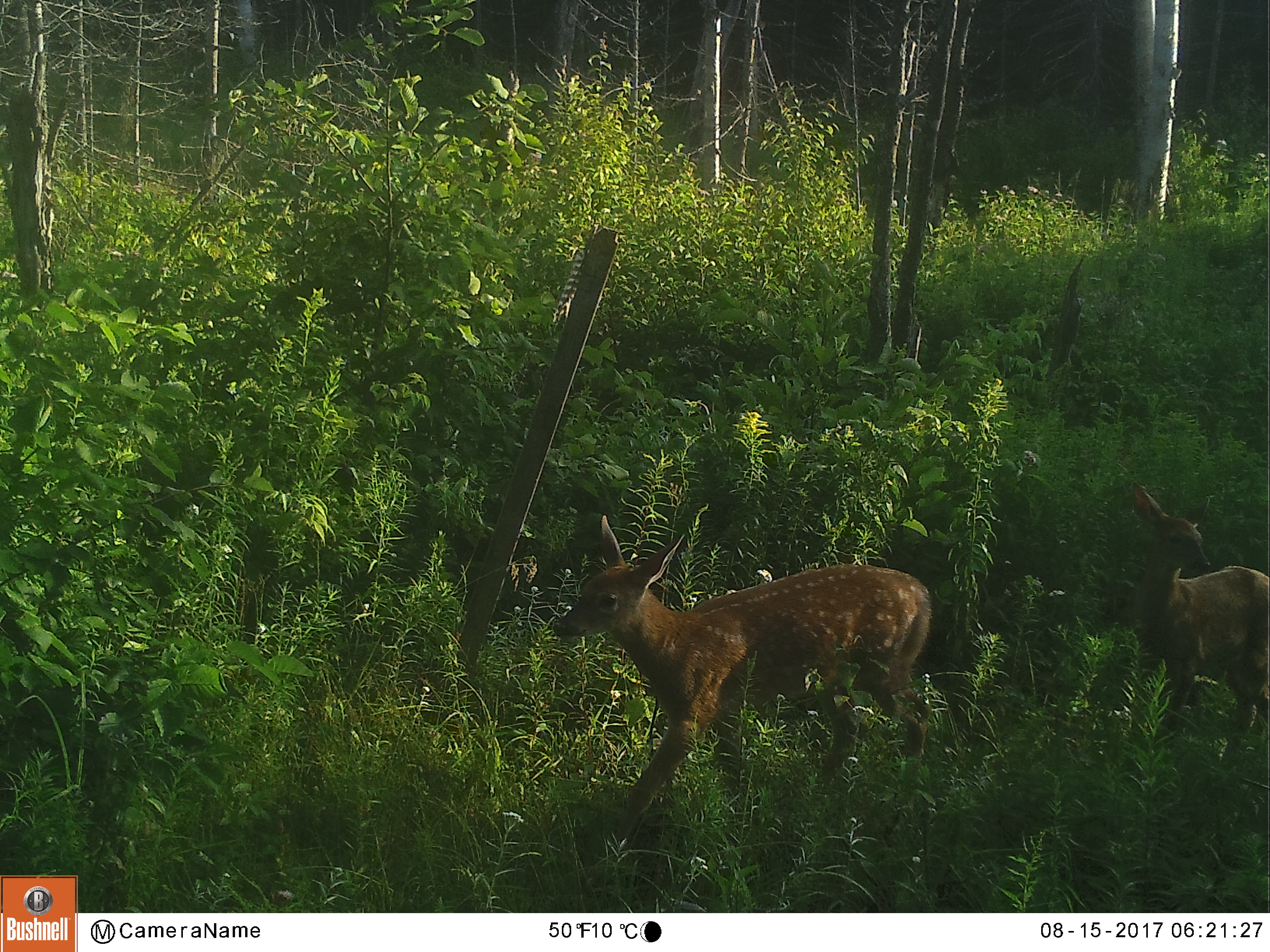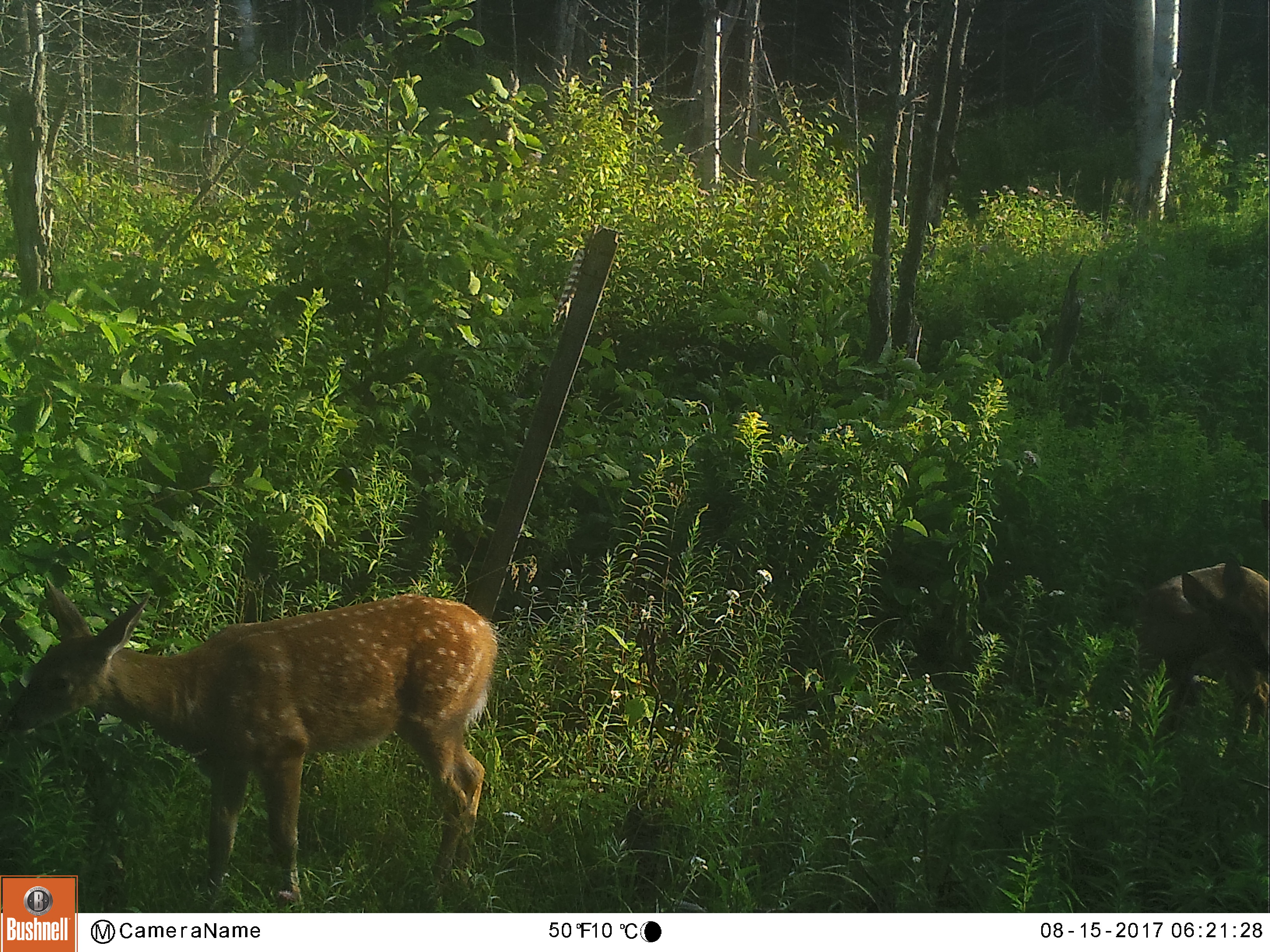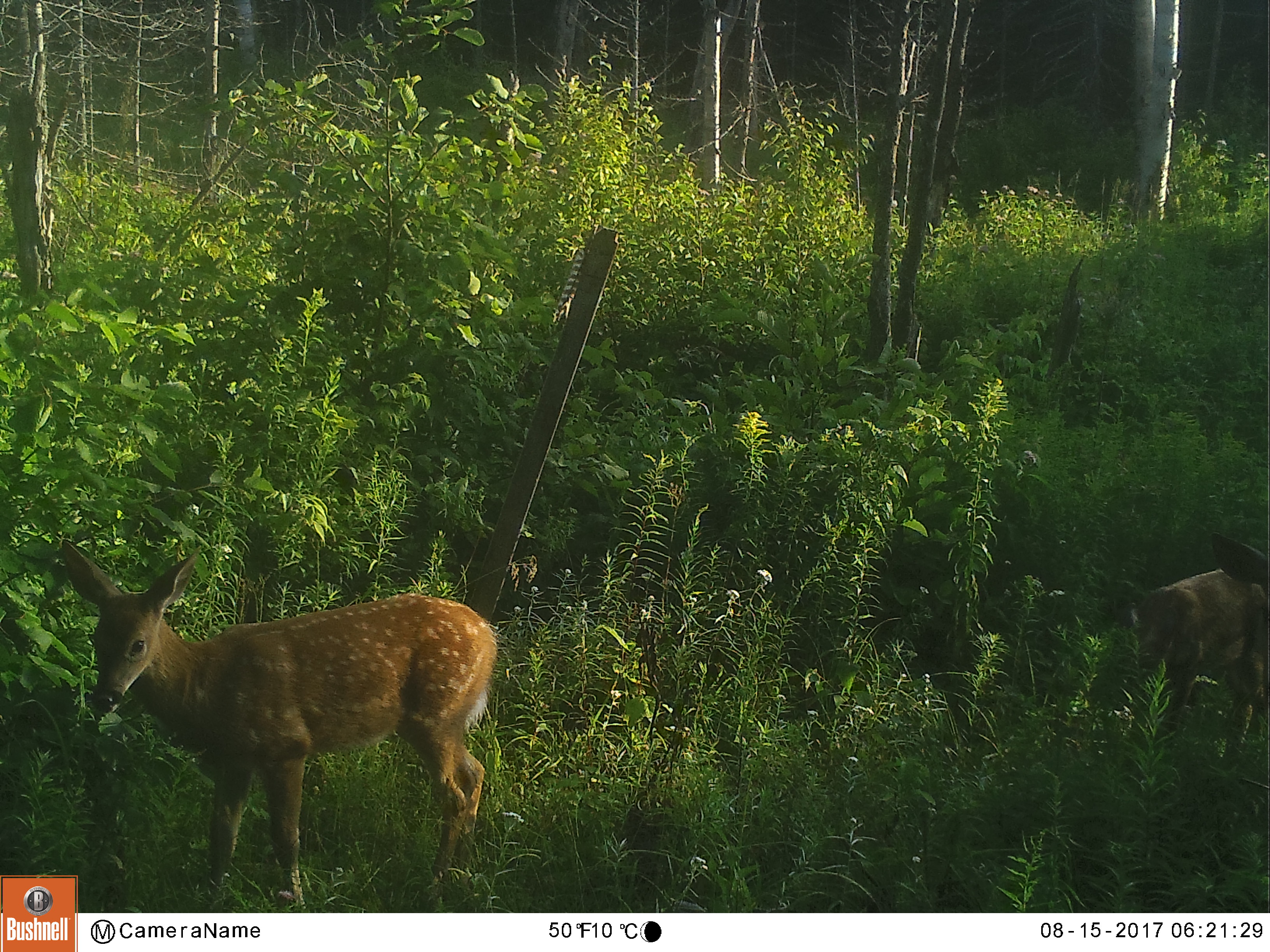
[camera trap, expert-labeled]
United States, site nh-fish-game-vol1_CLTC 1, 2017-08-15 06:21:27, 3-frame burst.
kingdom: Animalia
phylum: Chordata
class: Mammalia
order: Artiodactyla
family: Cervidae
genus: Odocoileus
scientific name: Odocoileus virginianus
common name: white-tailed deer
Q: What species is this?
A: White-tailed deer (Odocoileus virginianus).